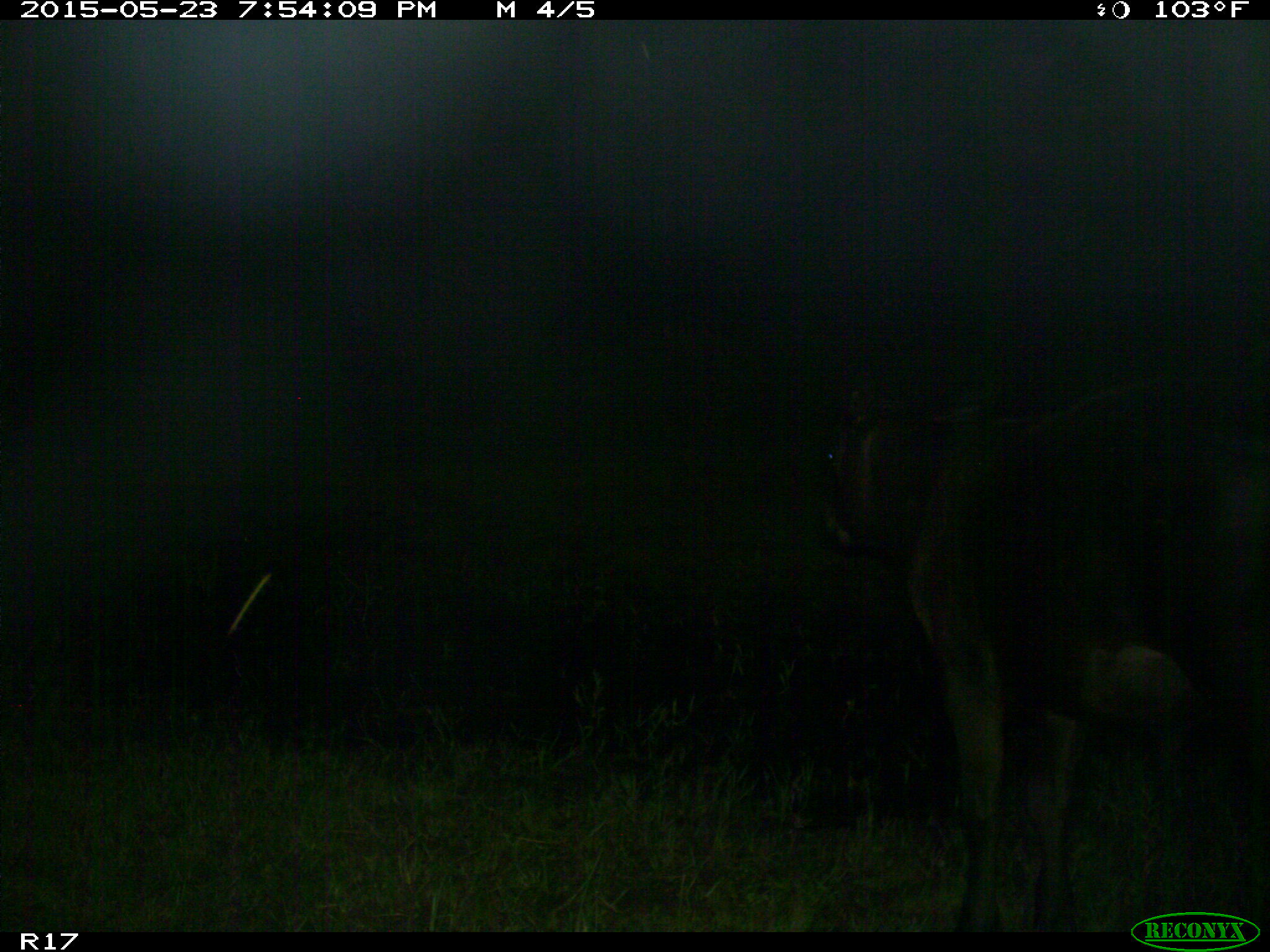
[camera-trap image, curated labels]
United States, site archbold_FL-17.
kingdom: Animalia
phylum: Chordata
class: Mammalia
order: Artiodactyla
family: Bovidae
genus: Bos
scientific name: Bos taurus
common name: domestic cow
Bos taurus (domestic cow).